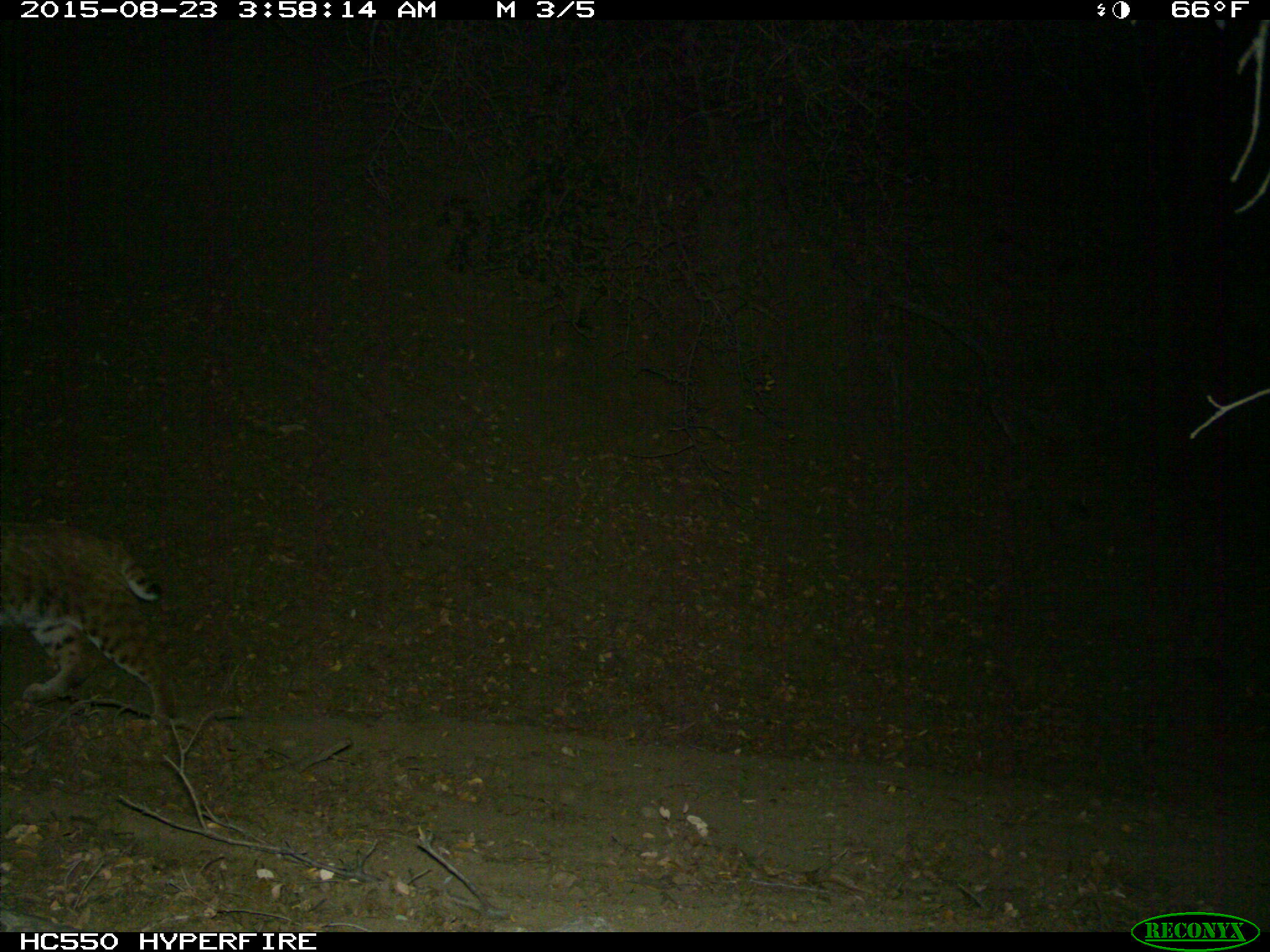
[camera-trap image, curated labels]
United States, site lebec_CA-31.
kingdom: Animalia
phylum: Chordata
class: Mammalia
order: Carnivora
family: Felidae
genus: Lynx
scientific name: Lynx rufus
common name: bobcat